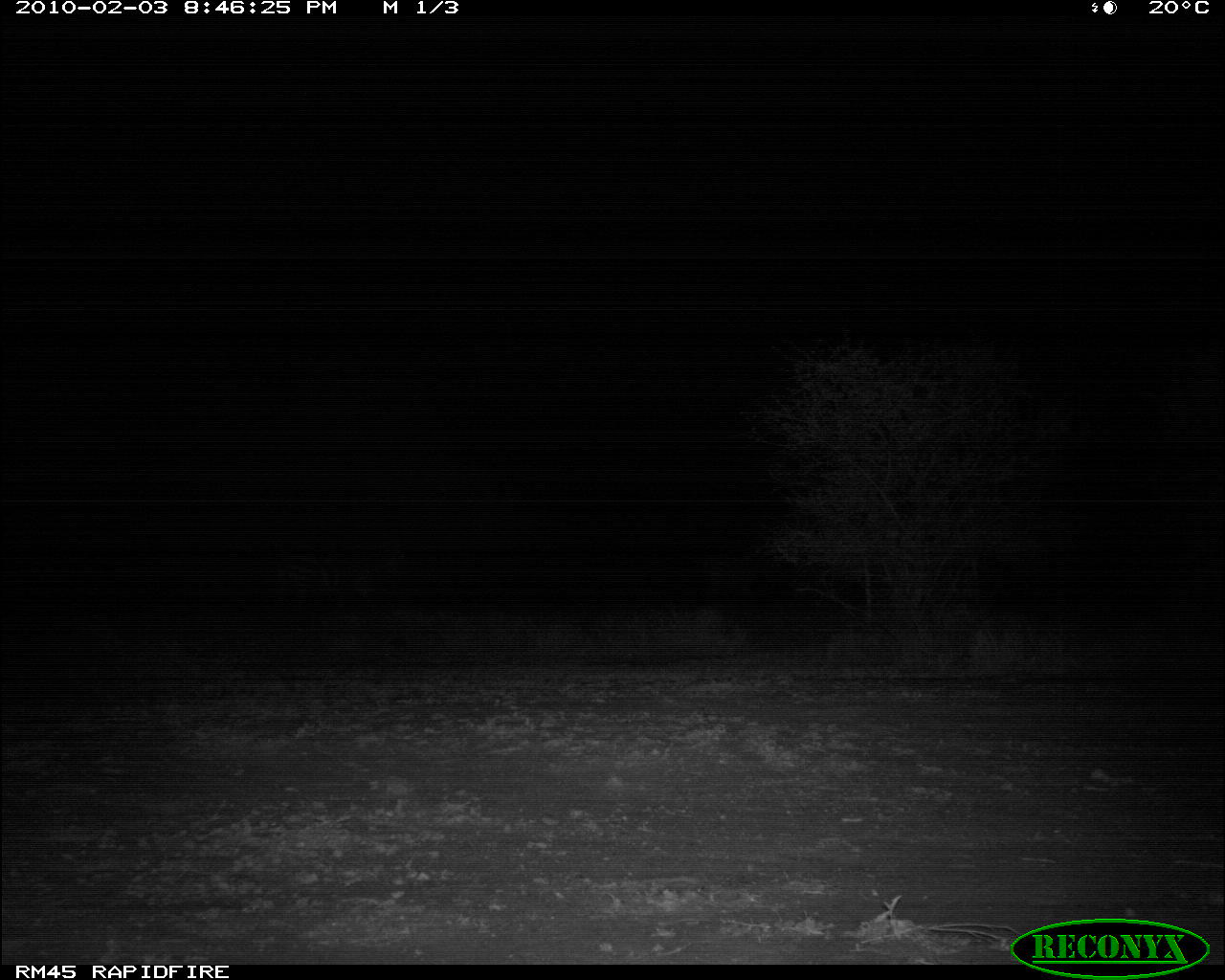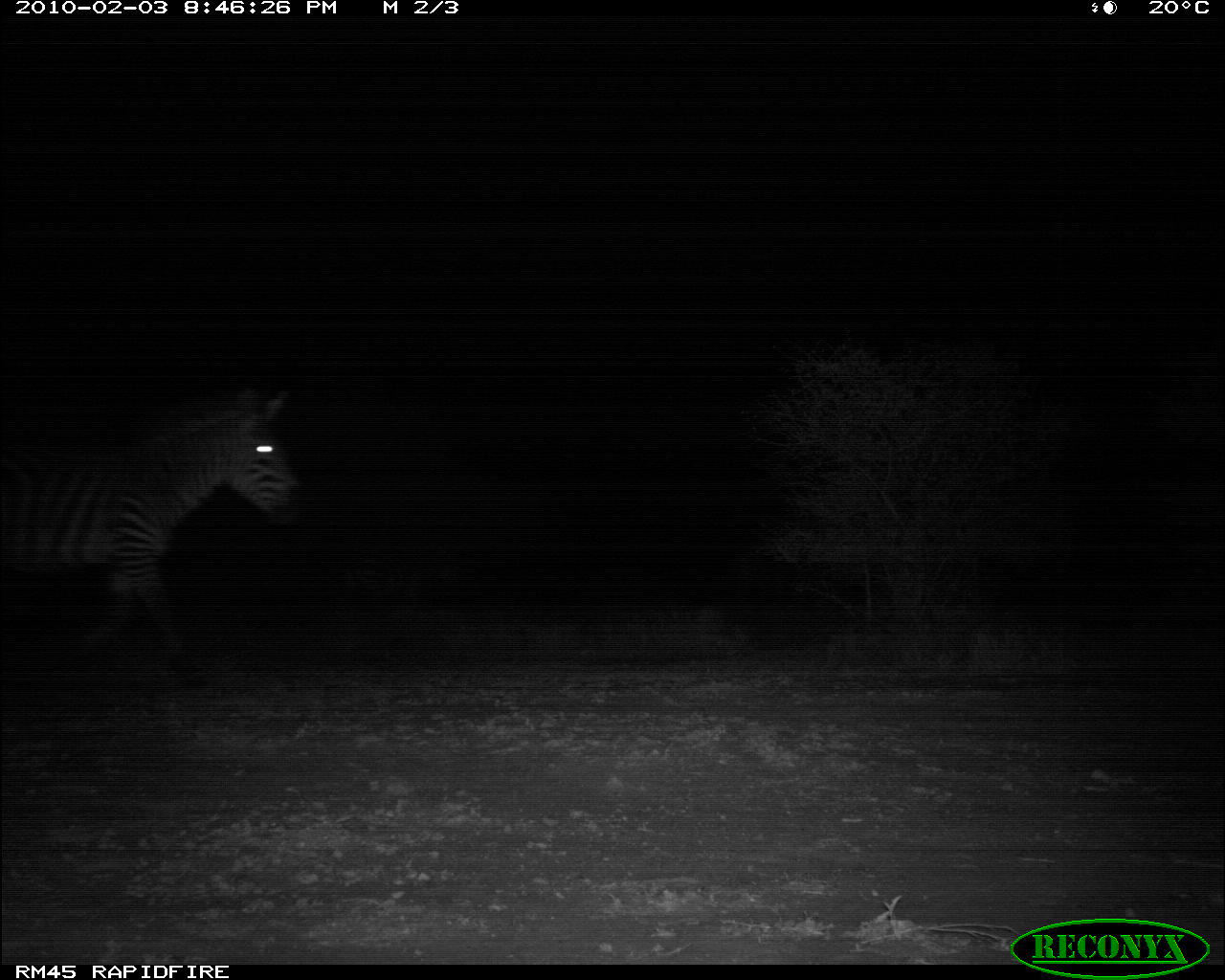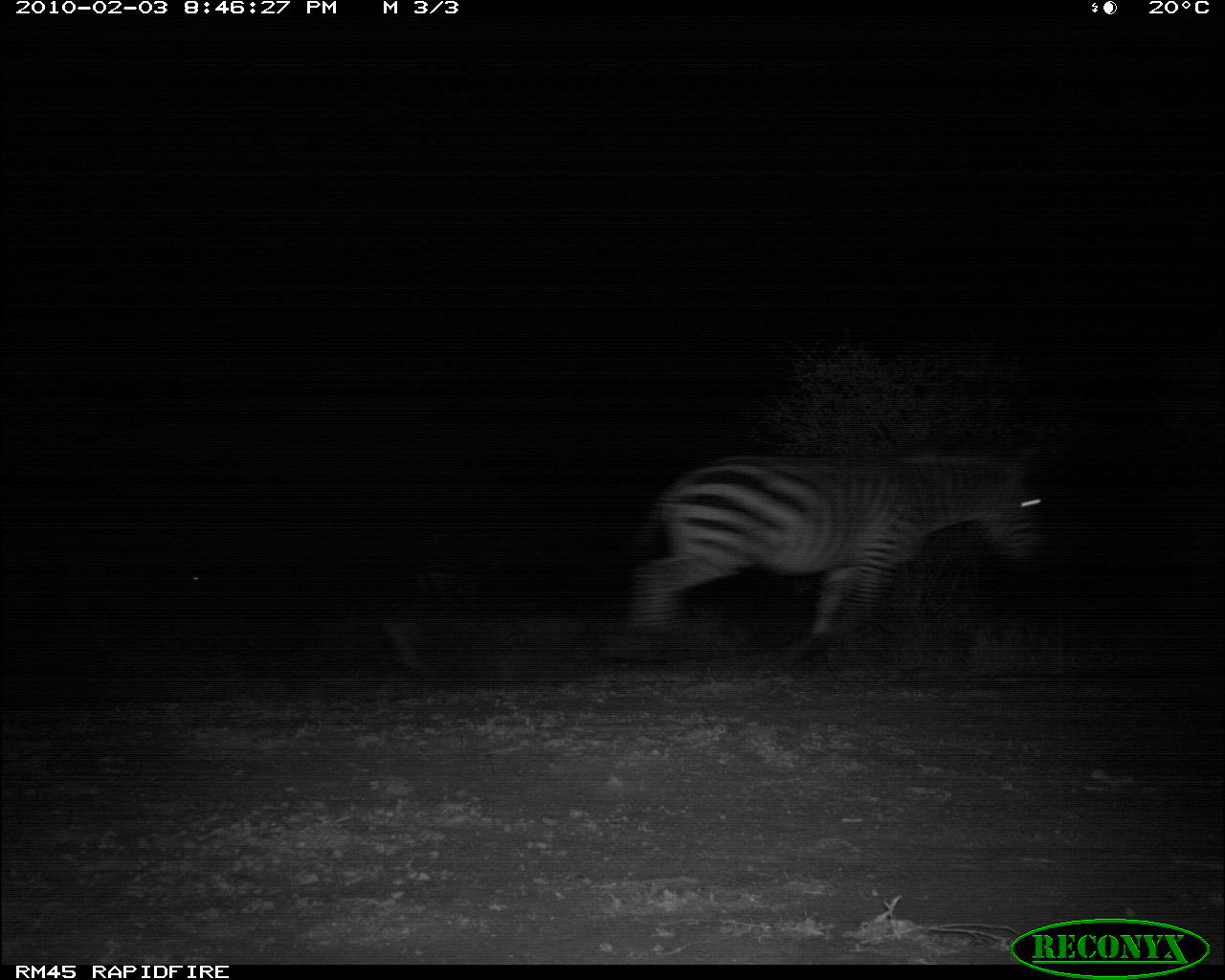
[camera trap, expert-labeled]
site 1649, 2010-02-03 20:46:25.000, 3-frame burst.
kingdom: Animalia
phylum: Chordata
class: Mammalia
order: Perissodactyla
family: Equidae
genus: Equus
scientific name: Equus quagga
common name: plains zebra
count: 1